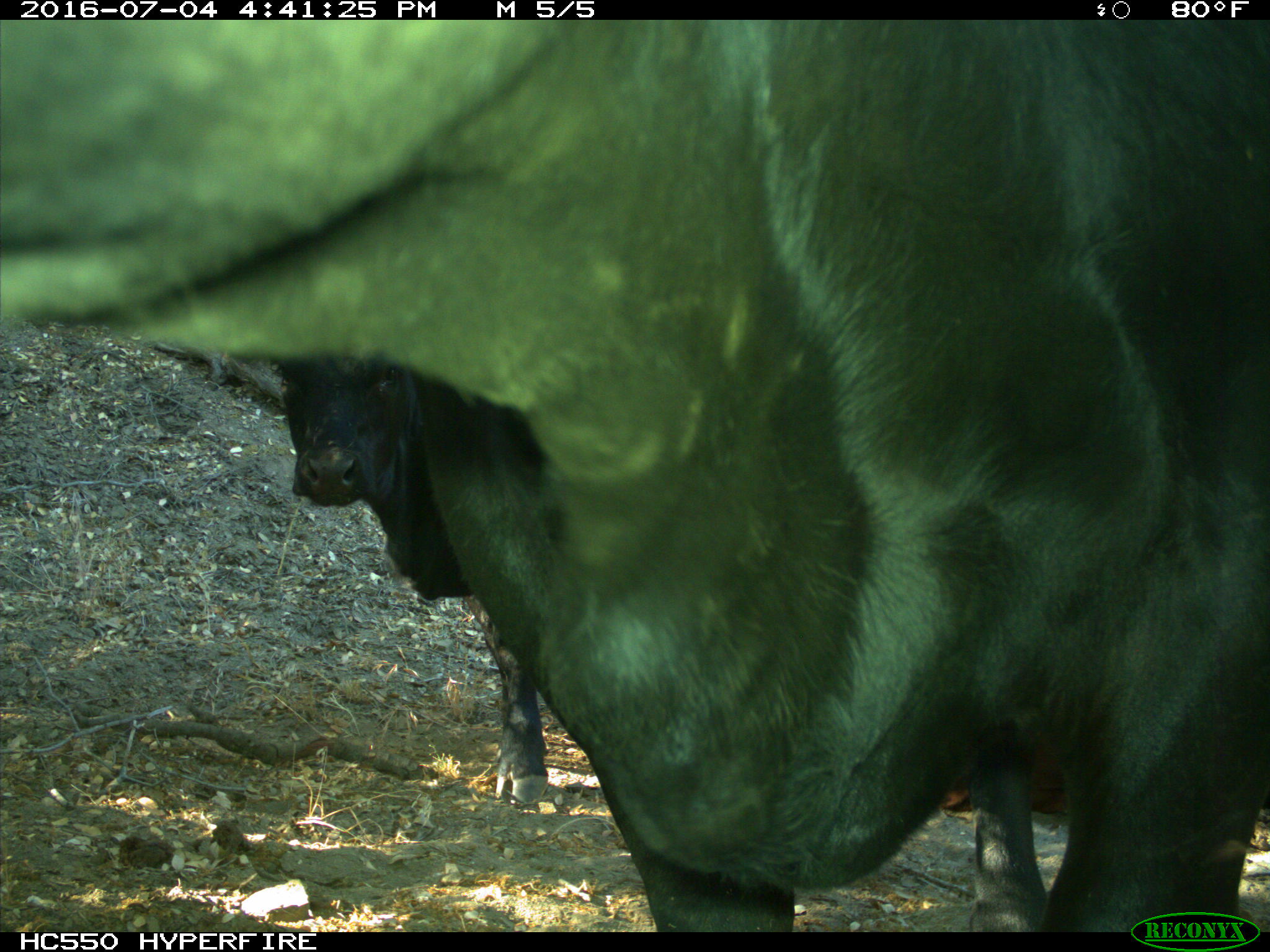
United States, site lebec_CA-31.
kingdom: Animalia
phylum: Chordata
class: Mammalia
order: Artiodactyla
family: Bovidae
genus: Bos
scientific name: Bos taurus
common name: domestic cow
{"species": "Bos taurus (domestic cow)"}